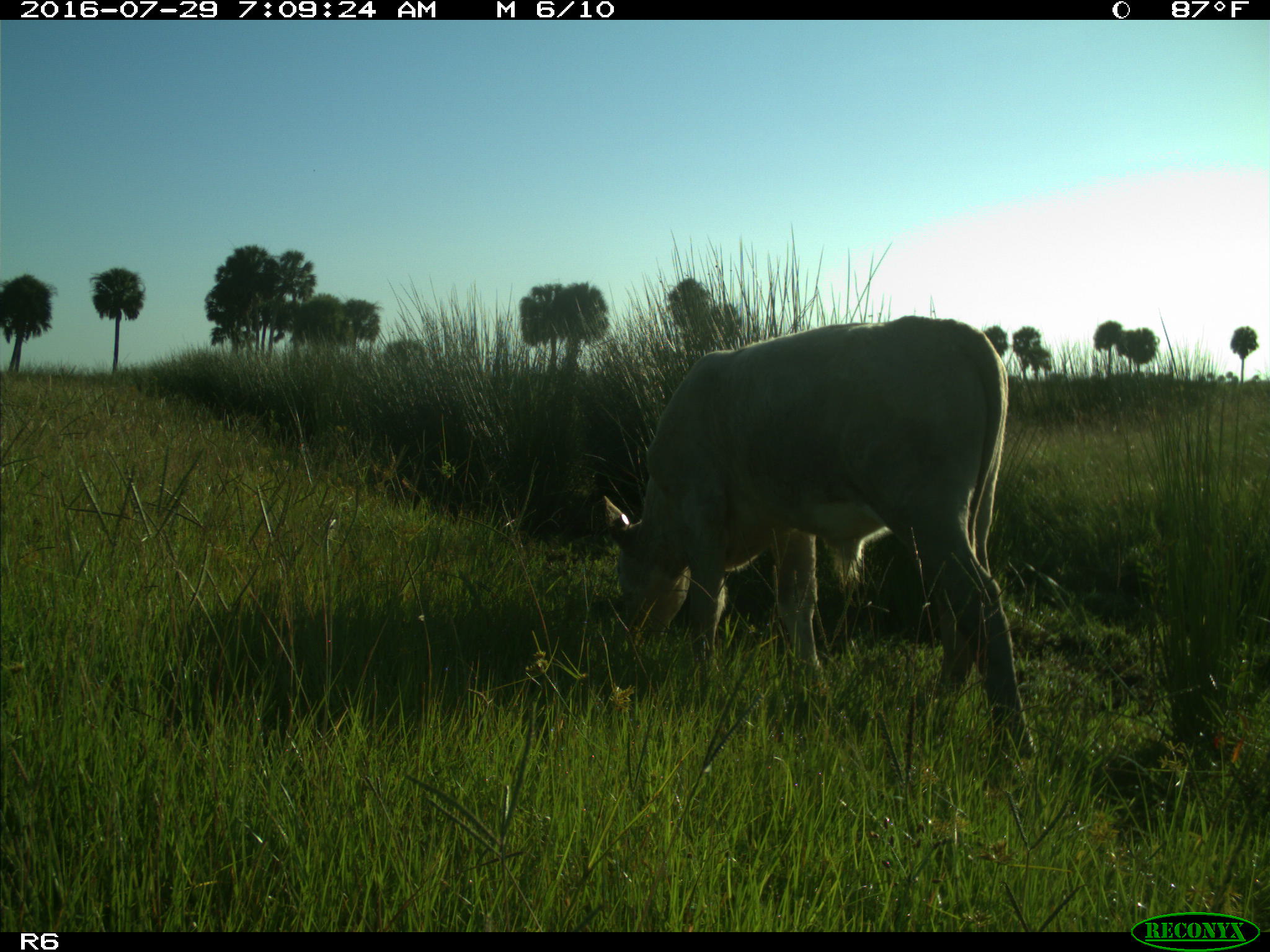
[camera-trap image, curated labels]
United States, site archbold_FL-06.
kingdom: Animalia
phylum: Chordata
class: Mammalia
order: Artiodactyla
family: Bovidae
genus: Bos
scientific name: Bos taurus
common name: domestic cow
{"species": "Bos taurus (domestic cow)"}